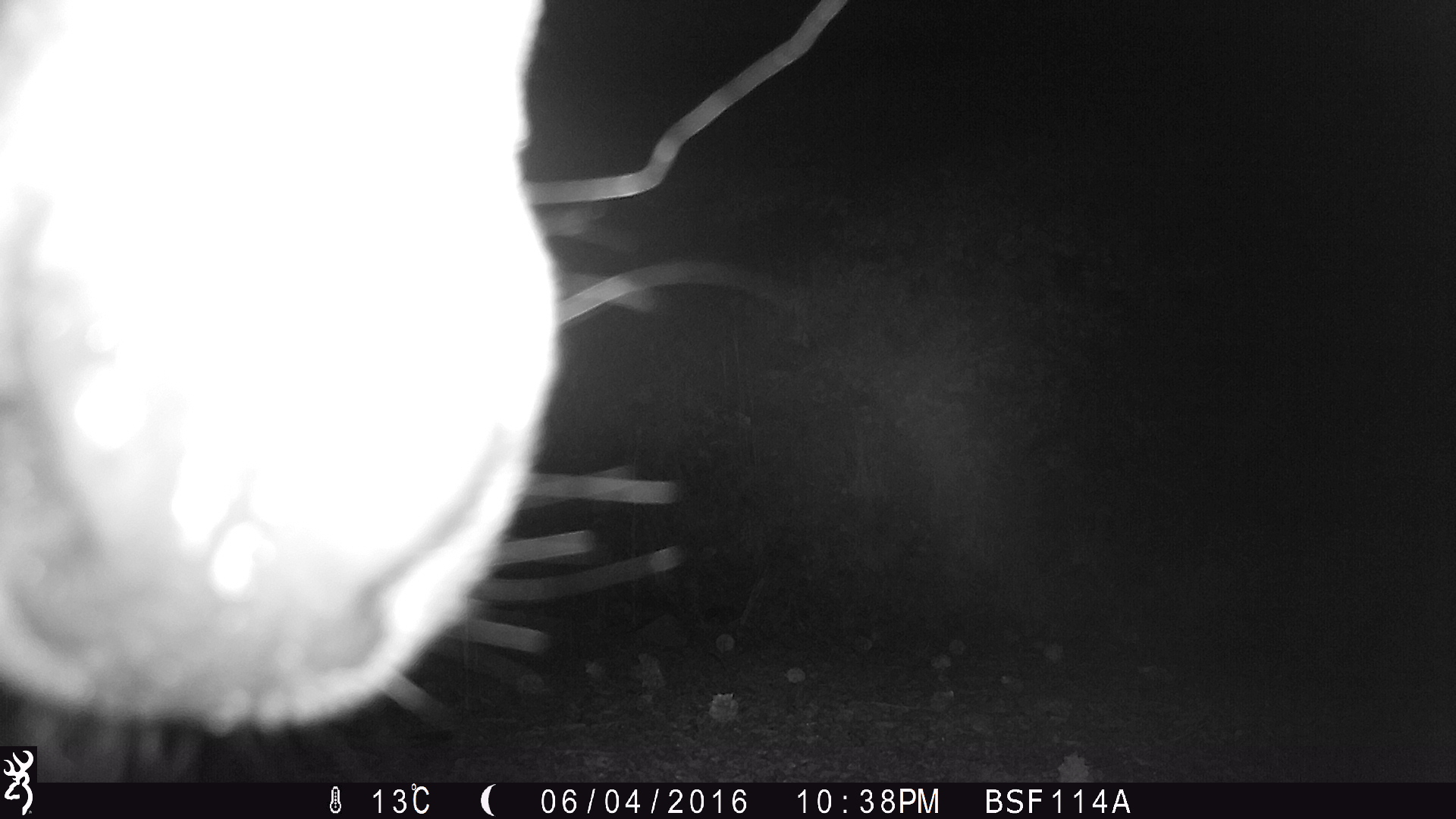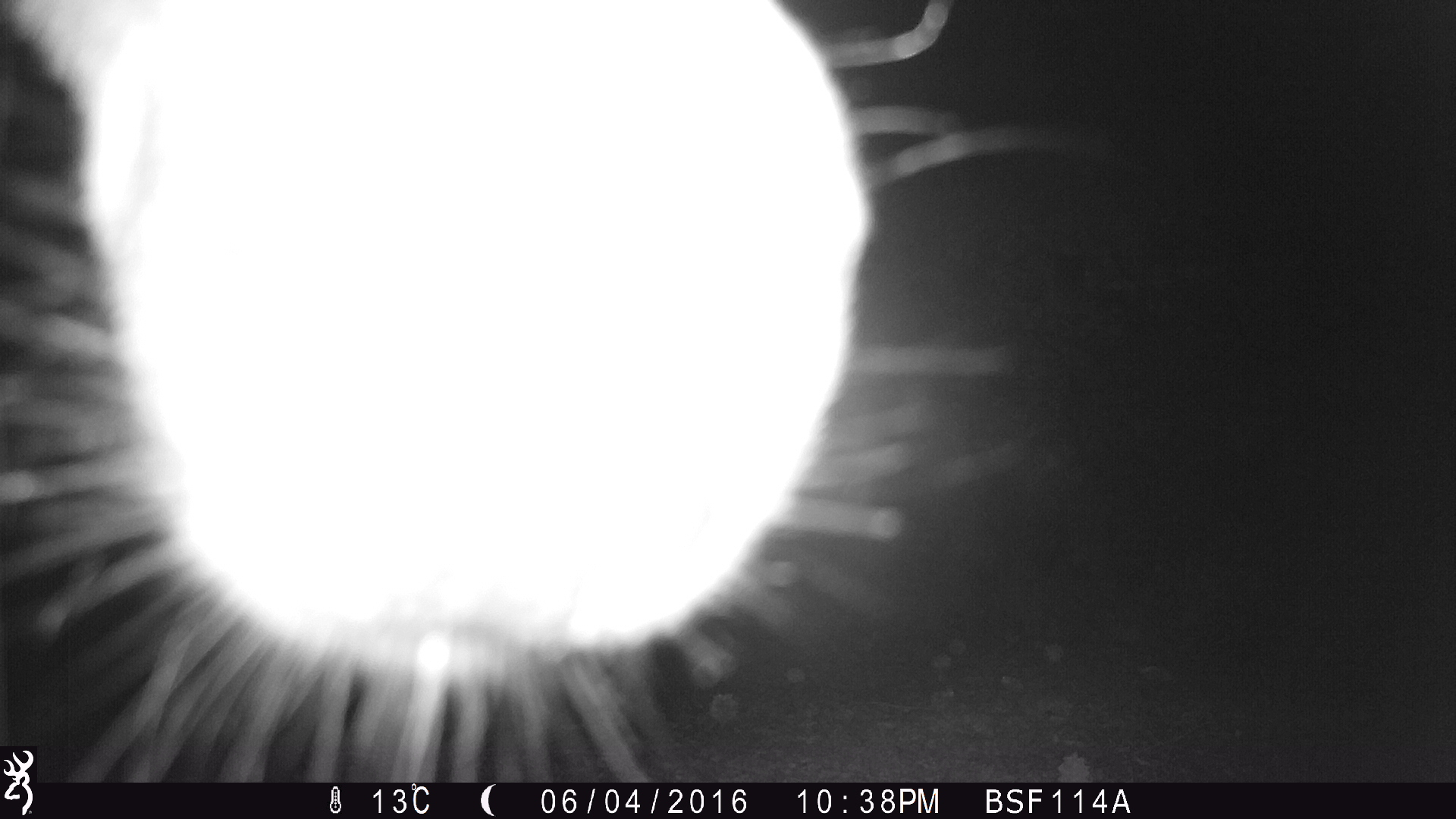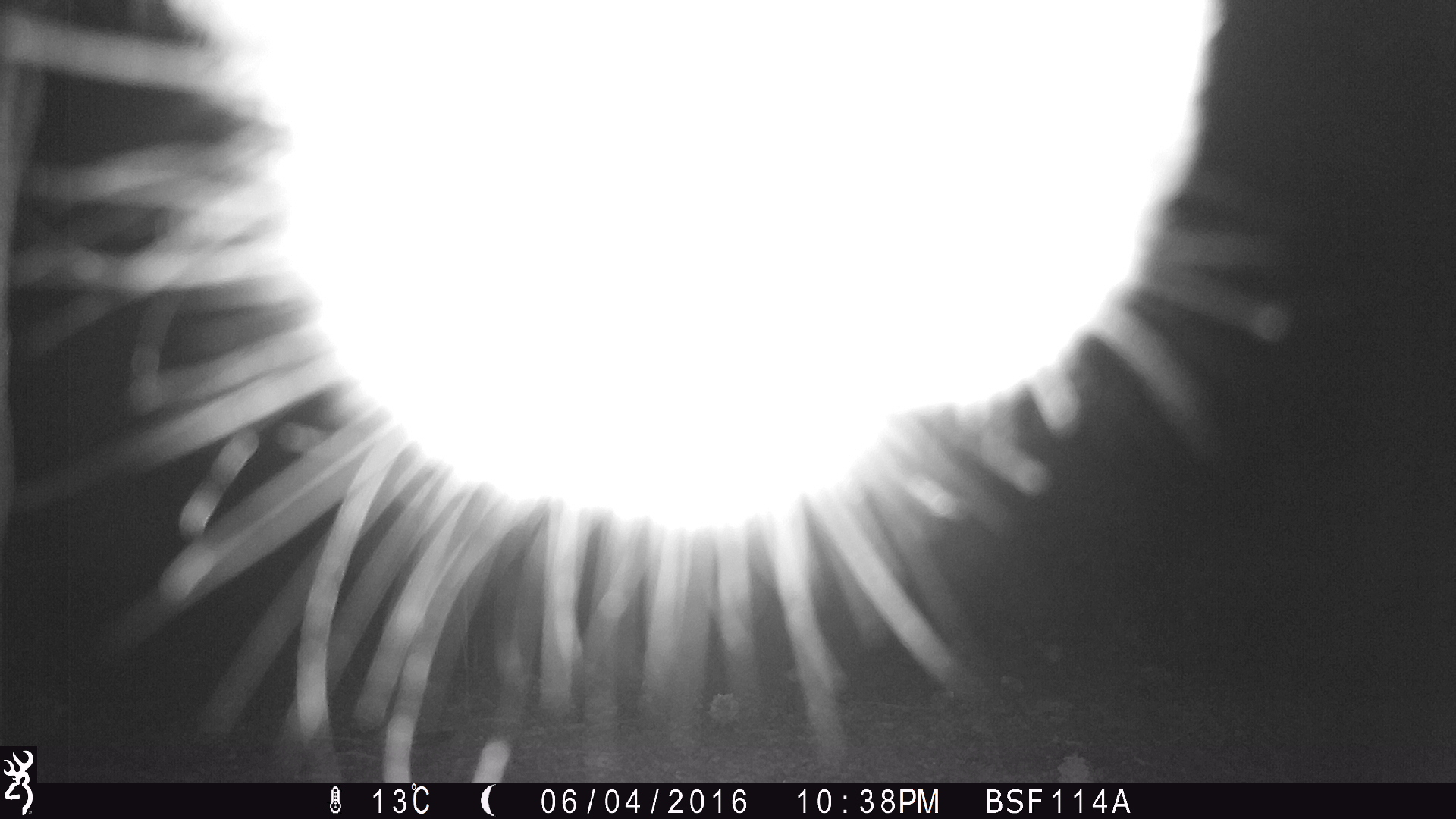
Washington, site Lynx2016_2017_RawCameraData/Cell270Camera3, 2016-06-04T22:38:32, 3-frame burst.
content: unidentified animal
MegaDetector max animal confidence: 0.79